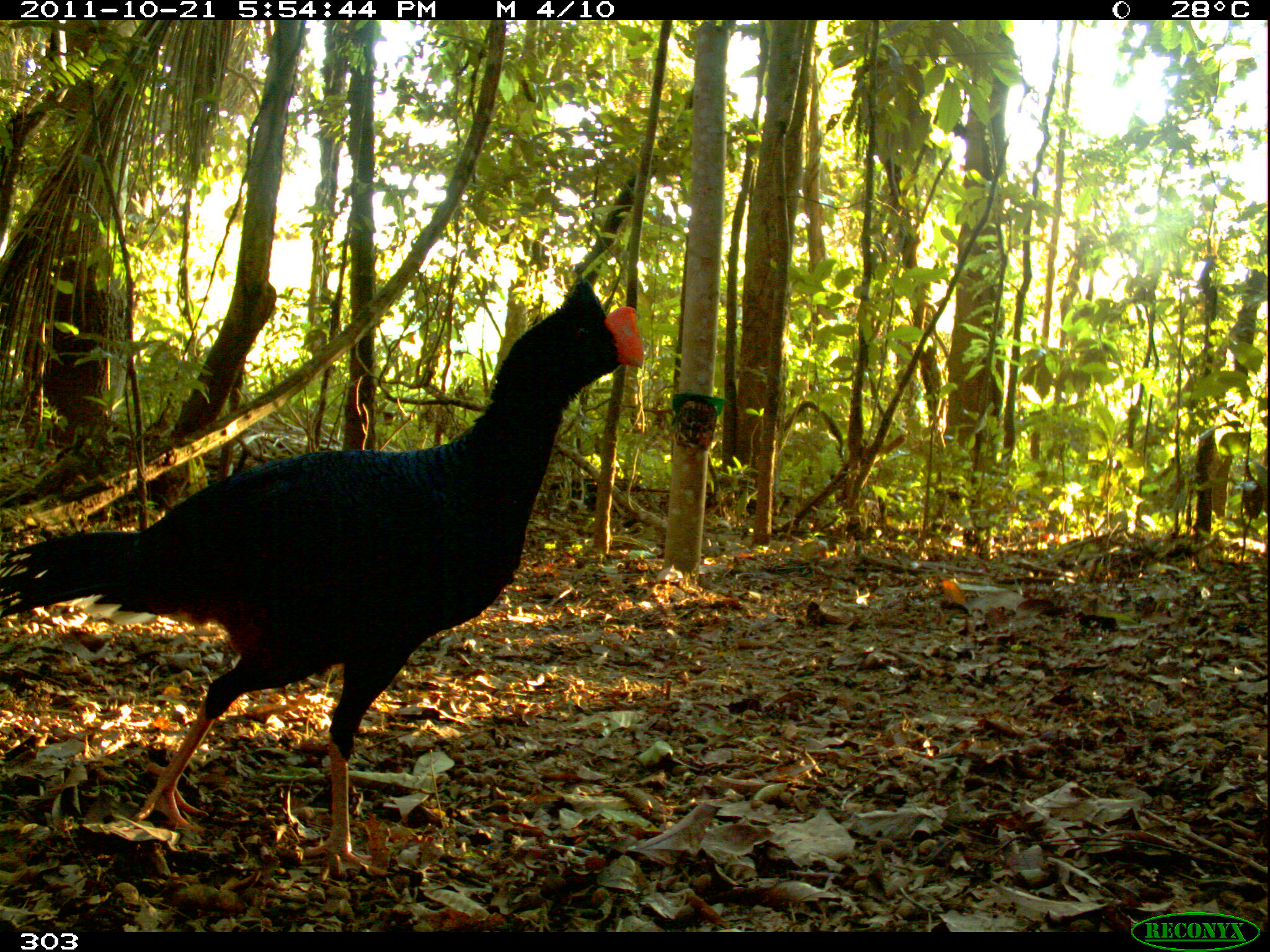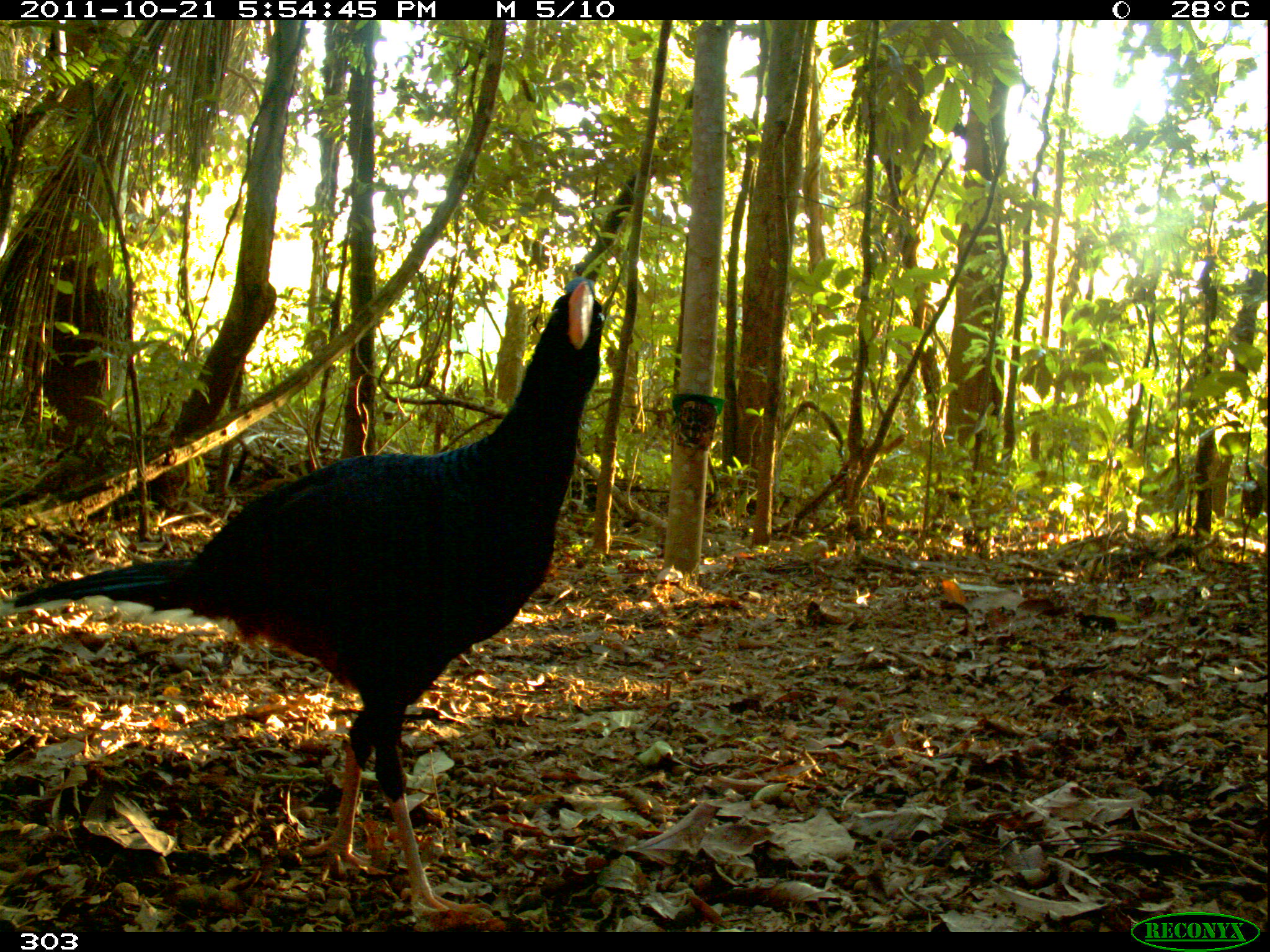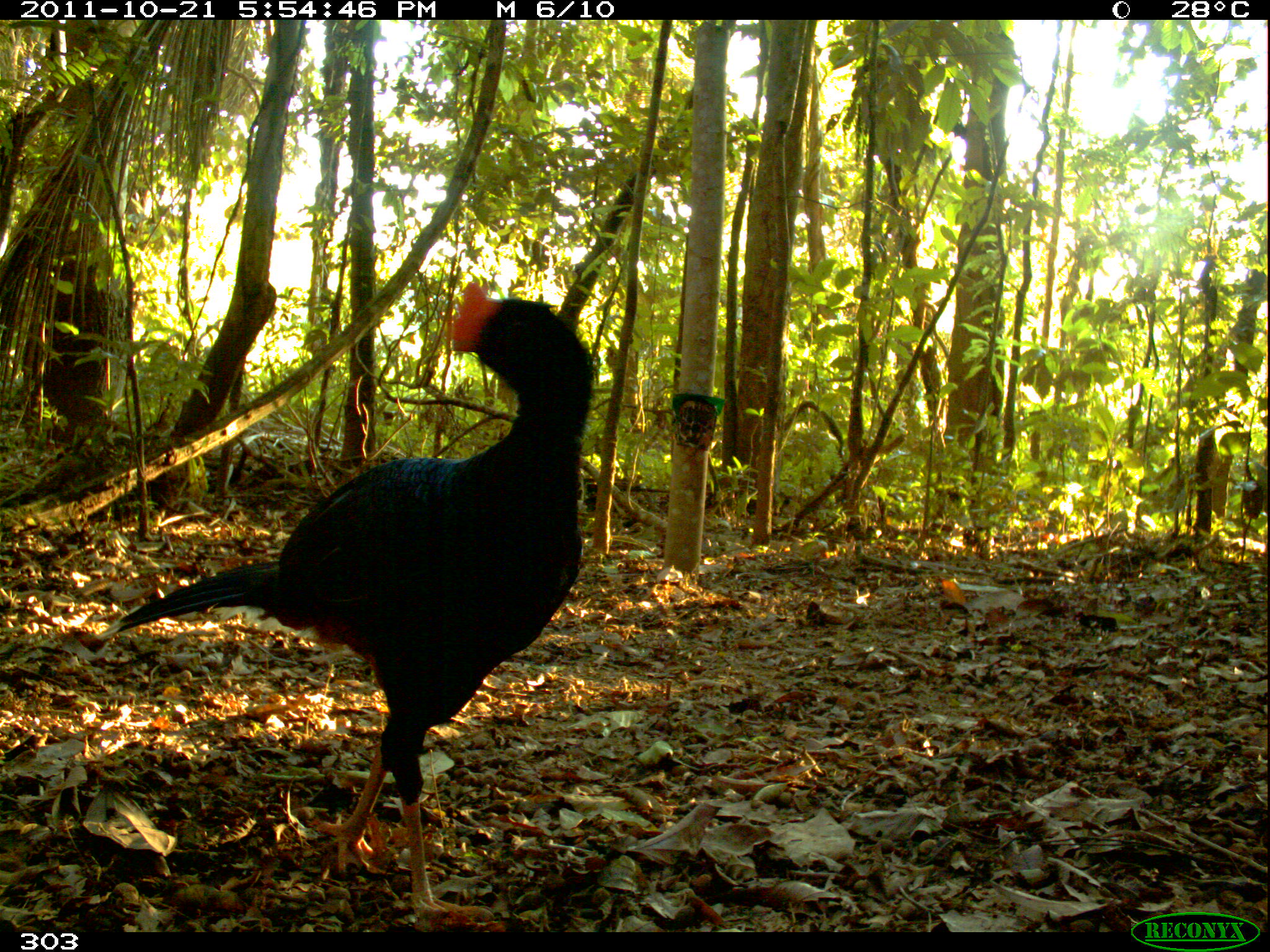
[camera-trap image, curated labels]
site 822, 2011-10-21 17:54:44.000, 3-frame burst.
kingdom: Animalia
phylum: Chordata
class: Aves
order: Galliformes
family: Cracidae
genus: Mitu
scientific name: Mitu tuberosum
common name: razor-billed curassow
Mitu tuberosum (razor-billed curassow).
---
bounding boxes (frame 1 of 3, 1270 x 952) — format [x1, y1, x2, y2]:
mitu tuberosum: [0, 277, 645, 885]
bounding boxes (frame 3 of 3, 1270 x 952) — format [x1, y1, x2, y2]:
mitu tuberosum: [95, 281, 599, 929]